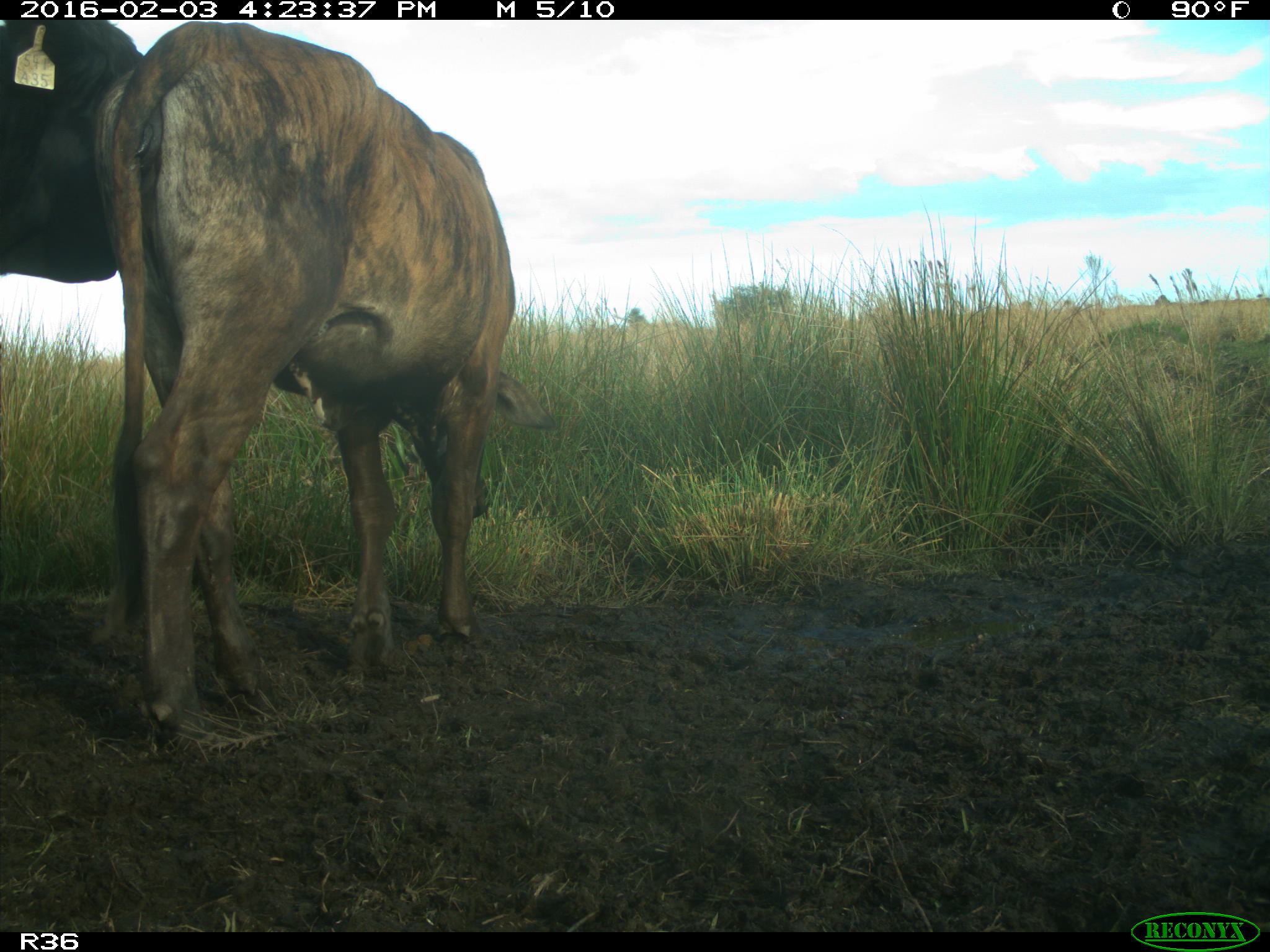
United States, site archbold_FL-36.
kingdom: Animalia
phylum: Chordata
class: Mammalia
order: Artiodactyla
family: Bovidae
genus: Bos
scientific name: Bos taurus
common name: domestic cow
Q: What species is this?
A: Bos taurus (domestic cow).